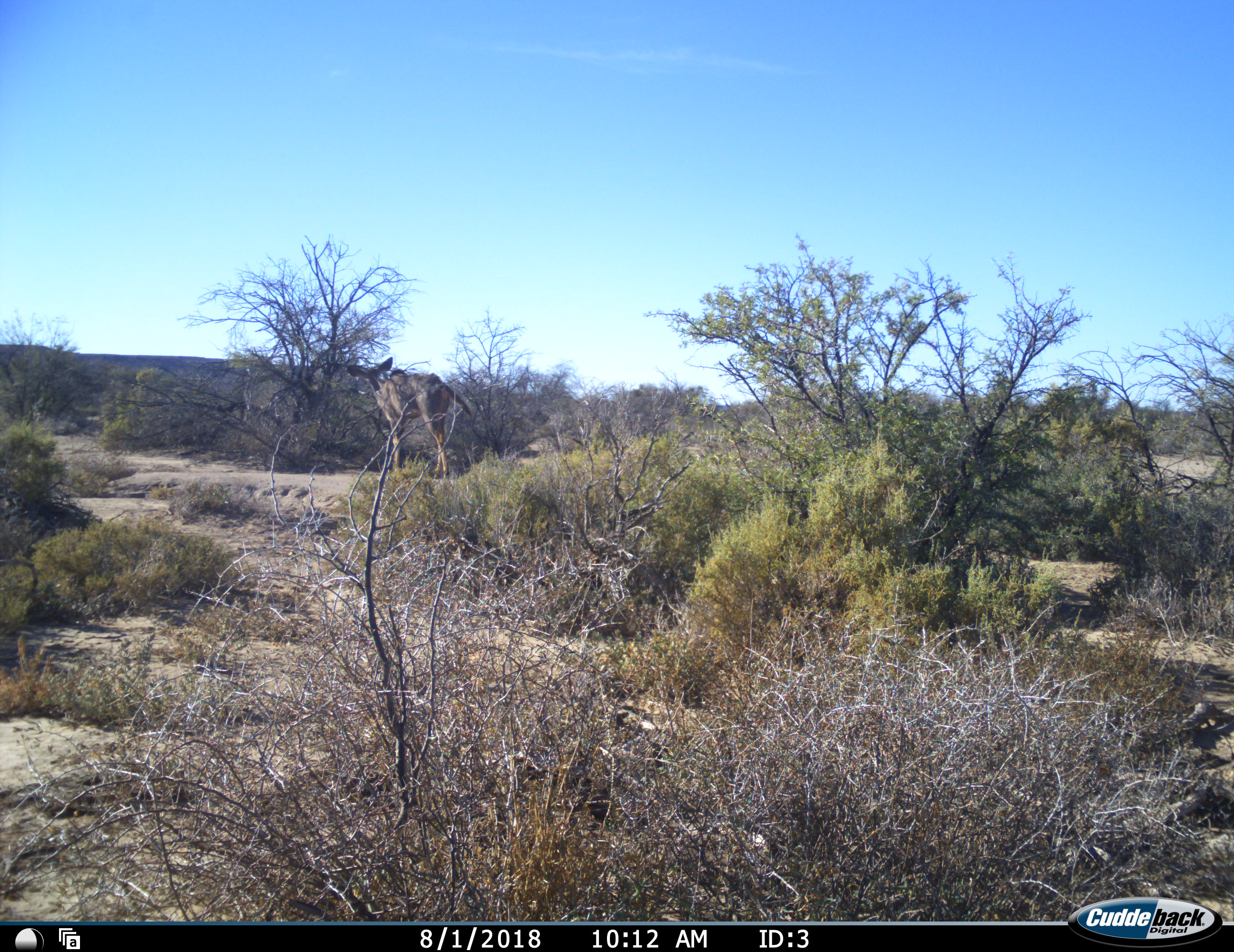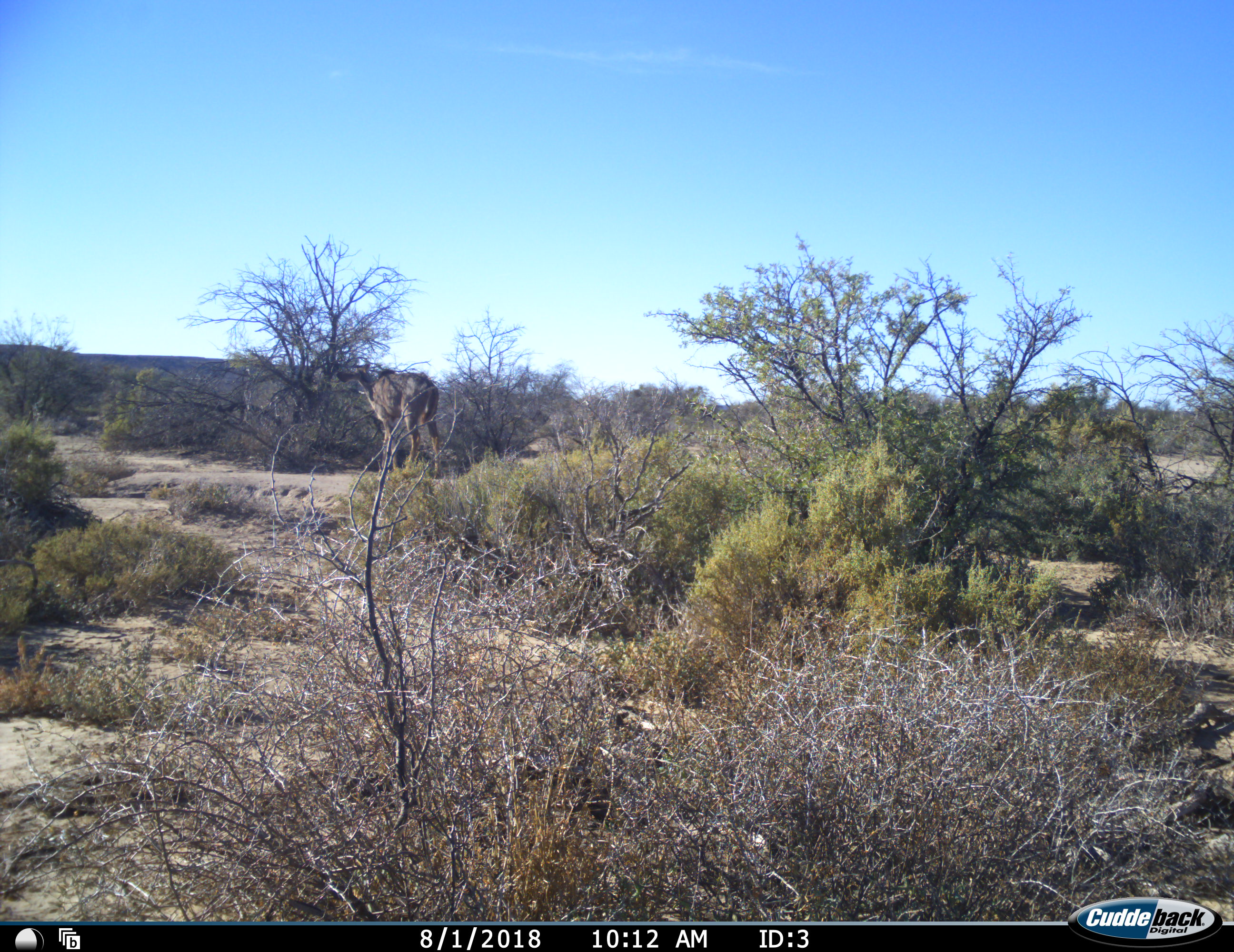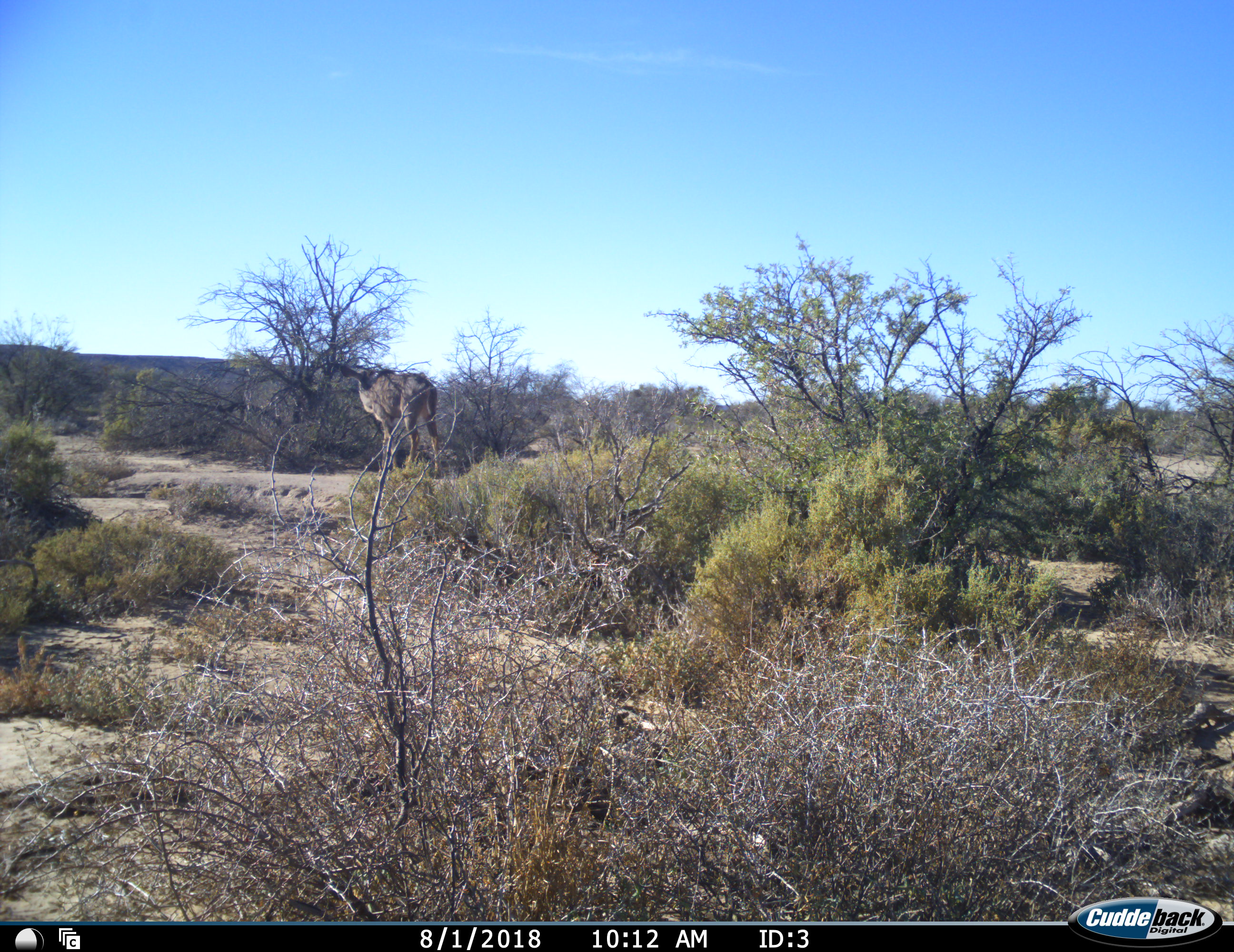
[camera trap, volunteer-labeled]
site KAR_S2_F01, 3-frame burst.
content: unidentified animal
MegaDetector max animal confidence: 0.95